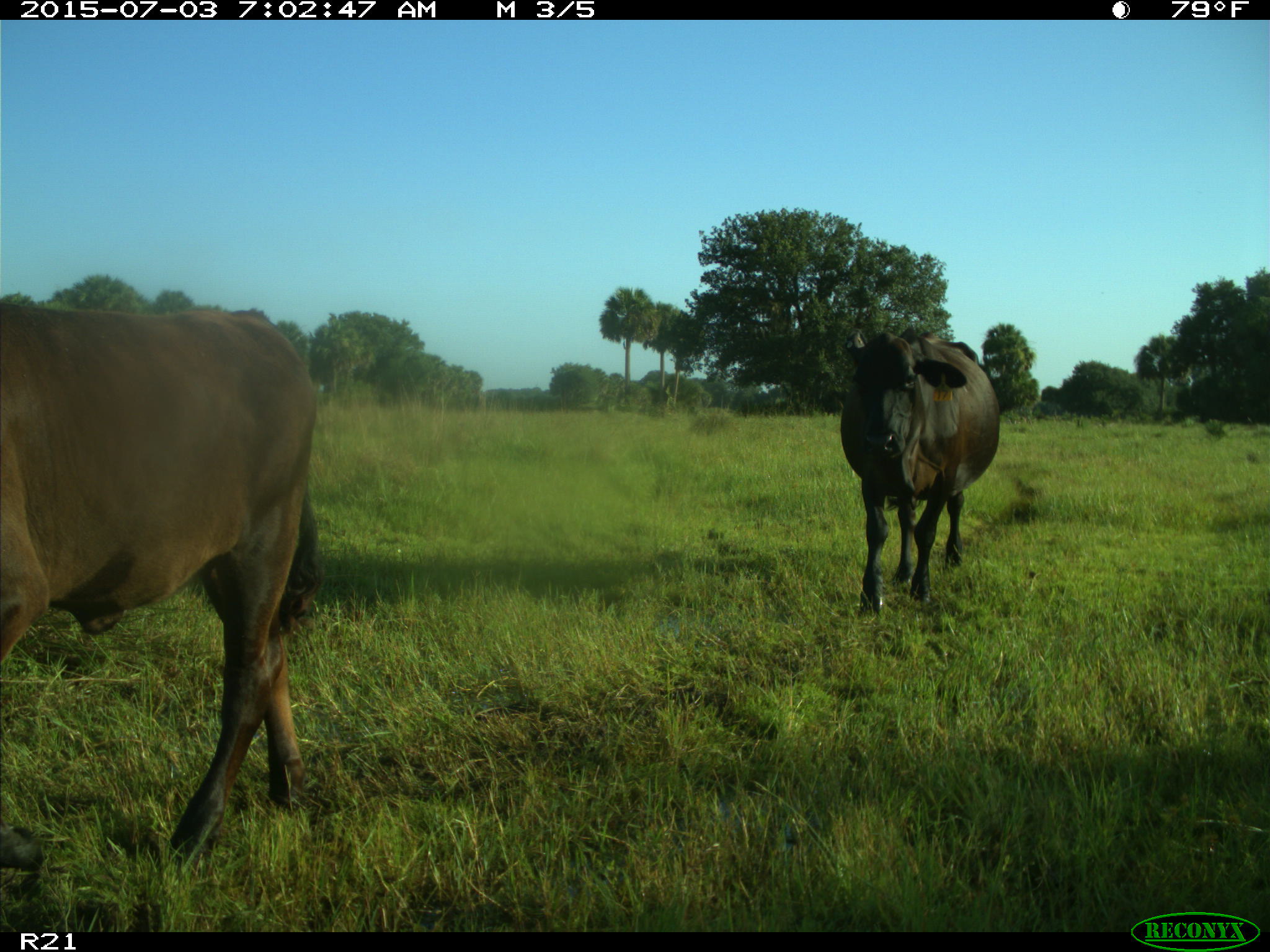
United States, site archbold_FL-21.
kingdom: Animalia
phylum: Chordata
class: Mammalia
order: Artiodactyla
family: Bovidae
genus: Bos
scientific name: Bos taurus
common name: domestic cow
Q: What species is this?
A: Bos taurus (domestic cow).